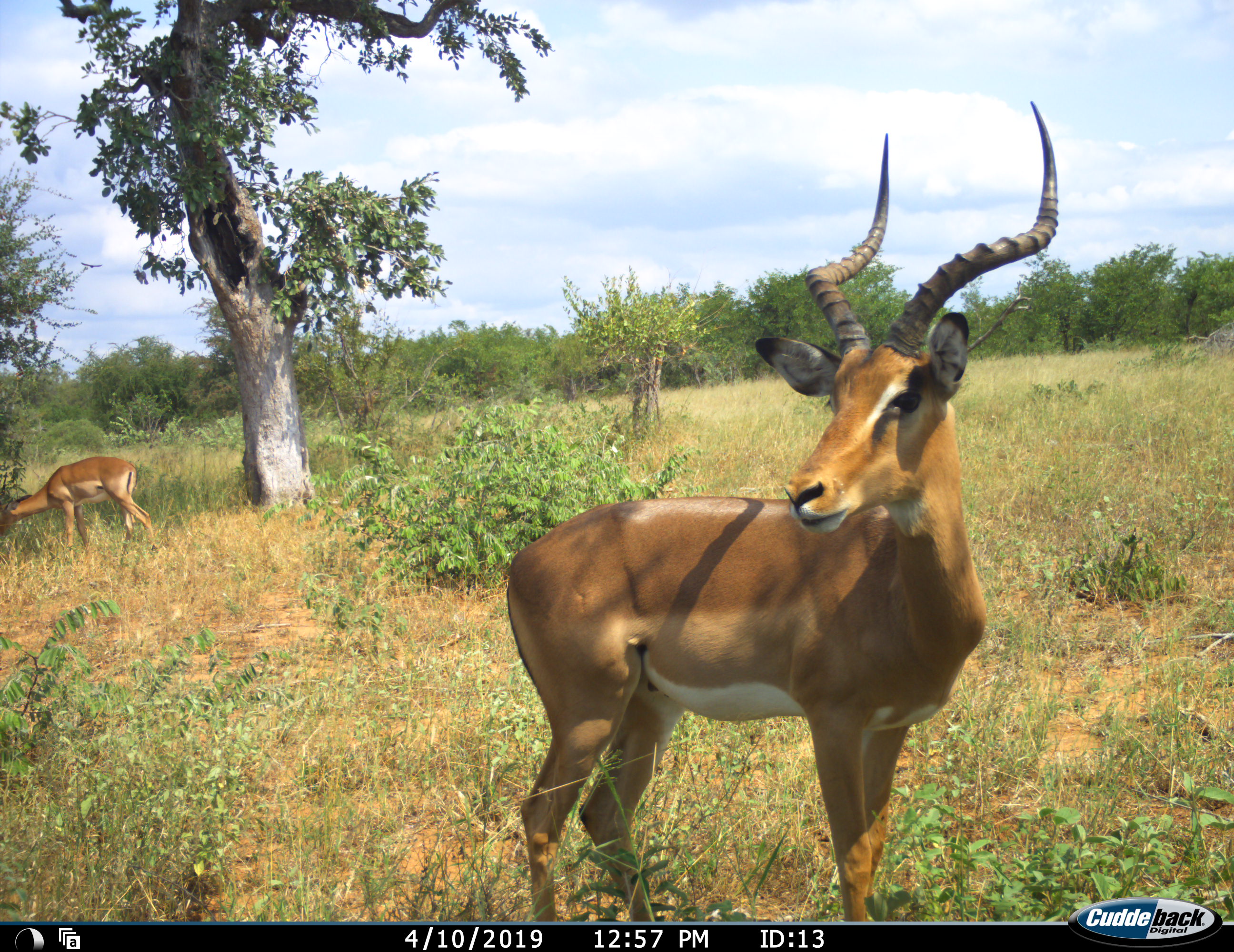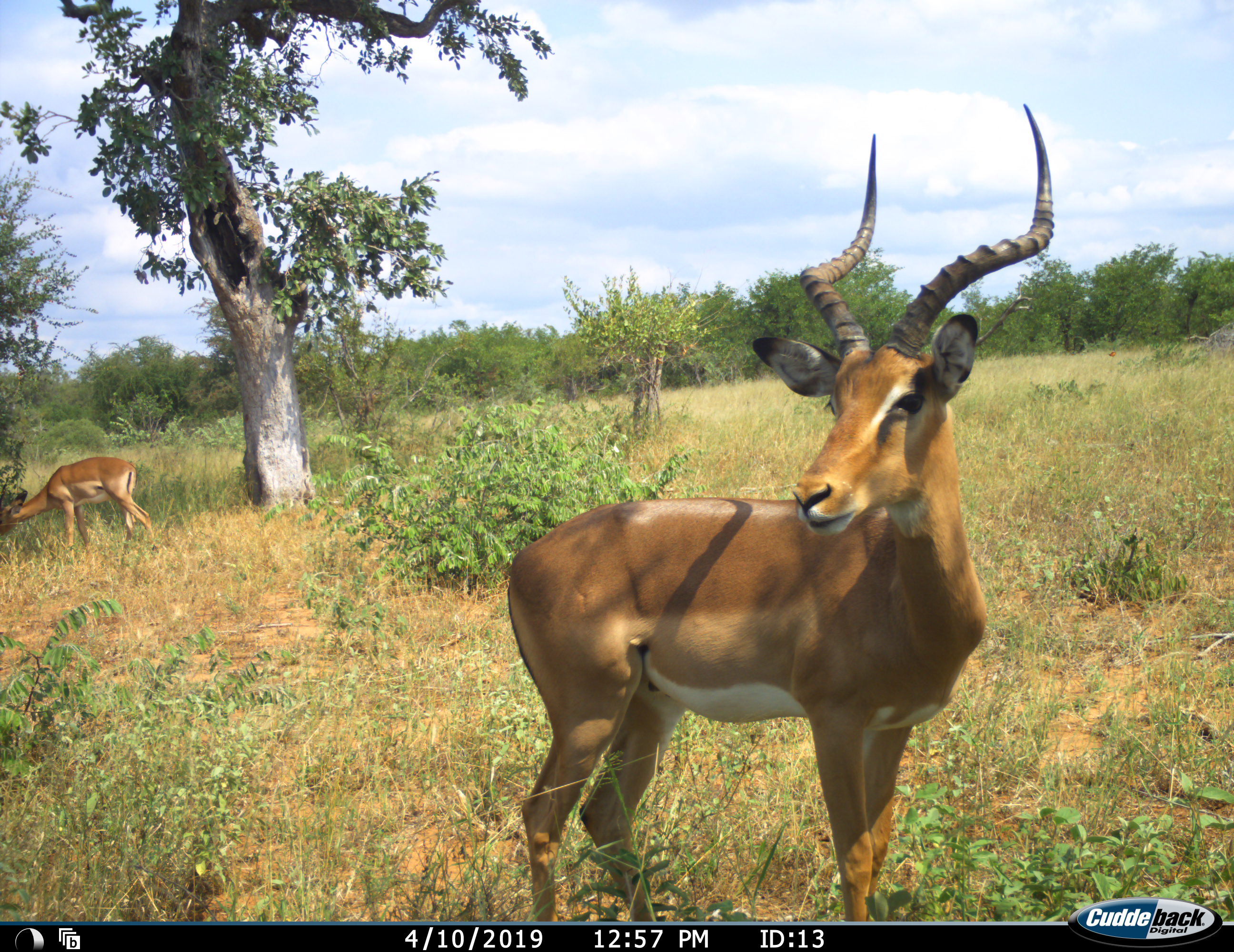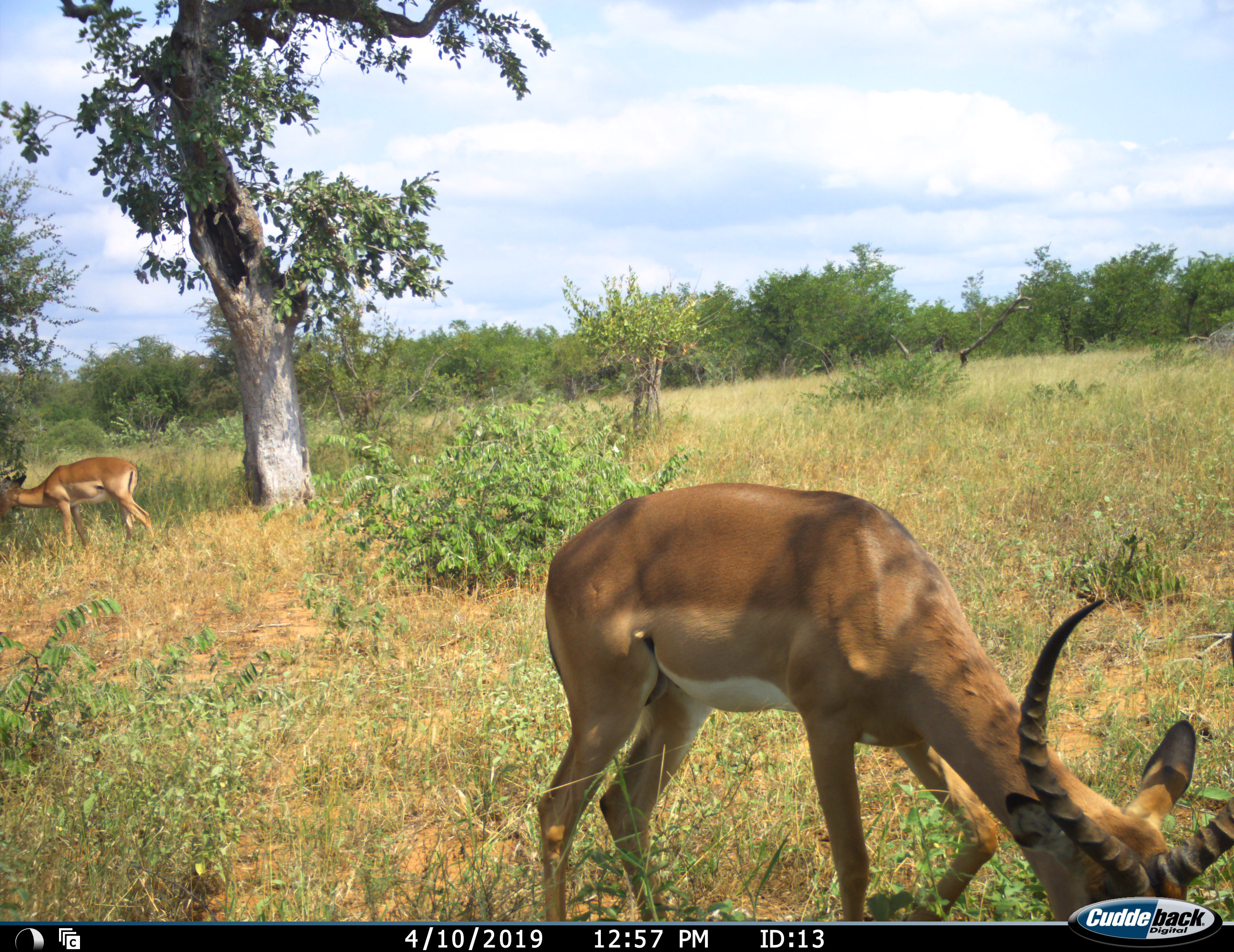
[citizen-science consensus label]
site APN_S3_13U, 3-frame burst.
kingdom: Animalia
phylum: Chordata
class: Mammalia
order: Artiodactyla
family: Bovidae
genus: Aepyceros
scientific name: Aepyceros melampus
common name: impala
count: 2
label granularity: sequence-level